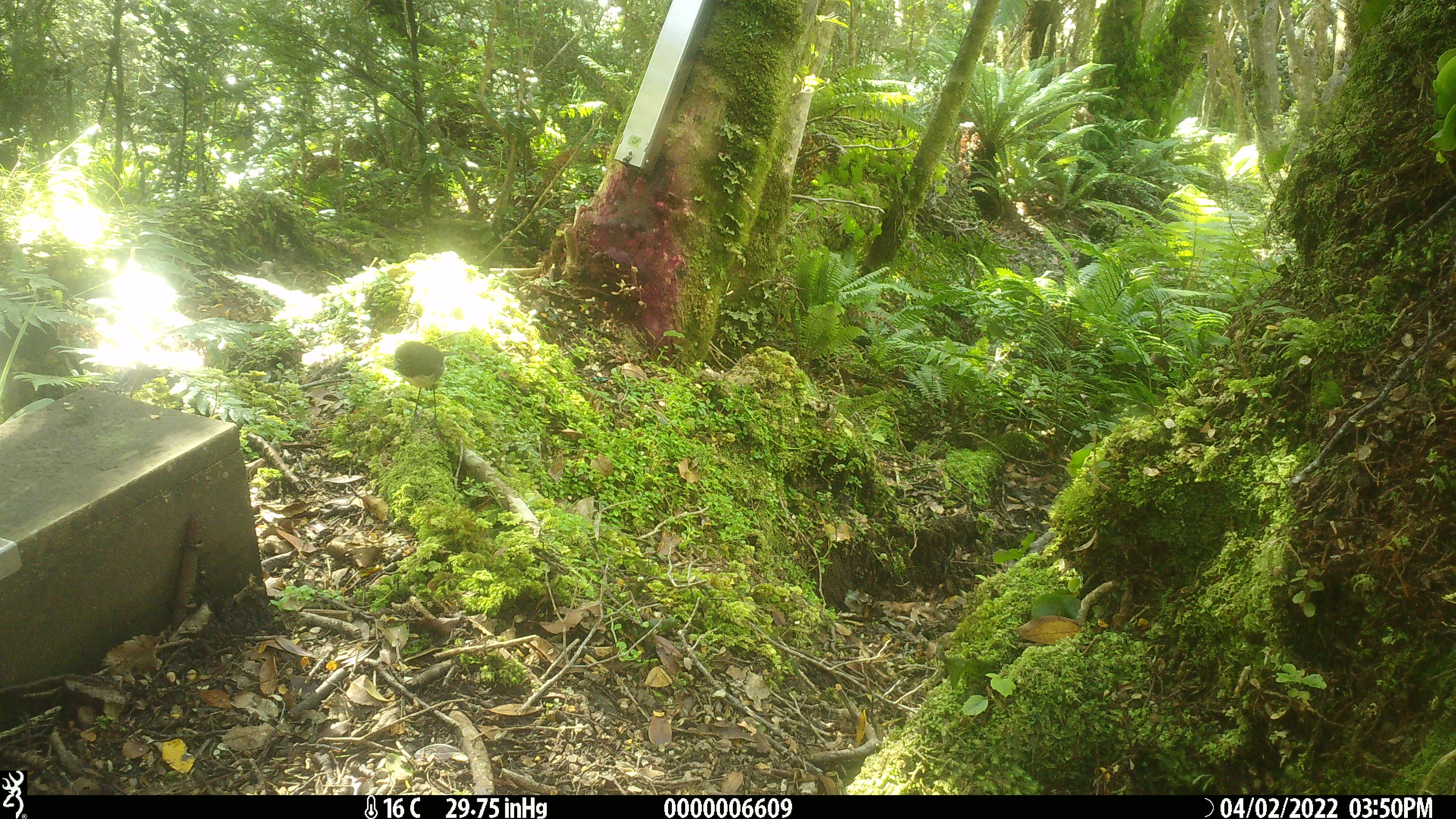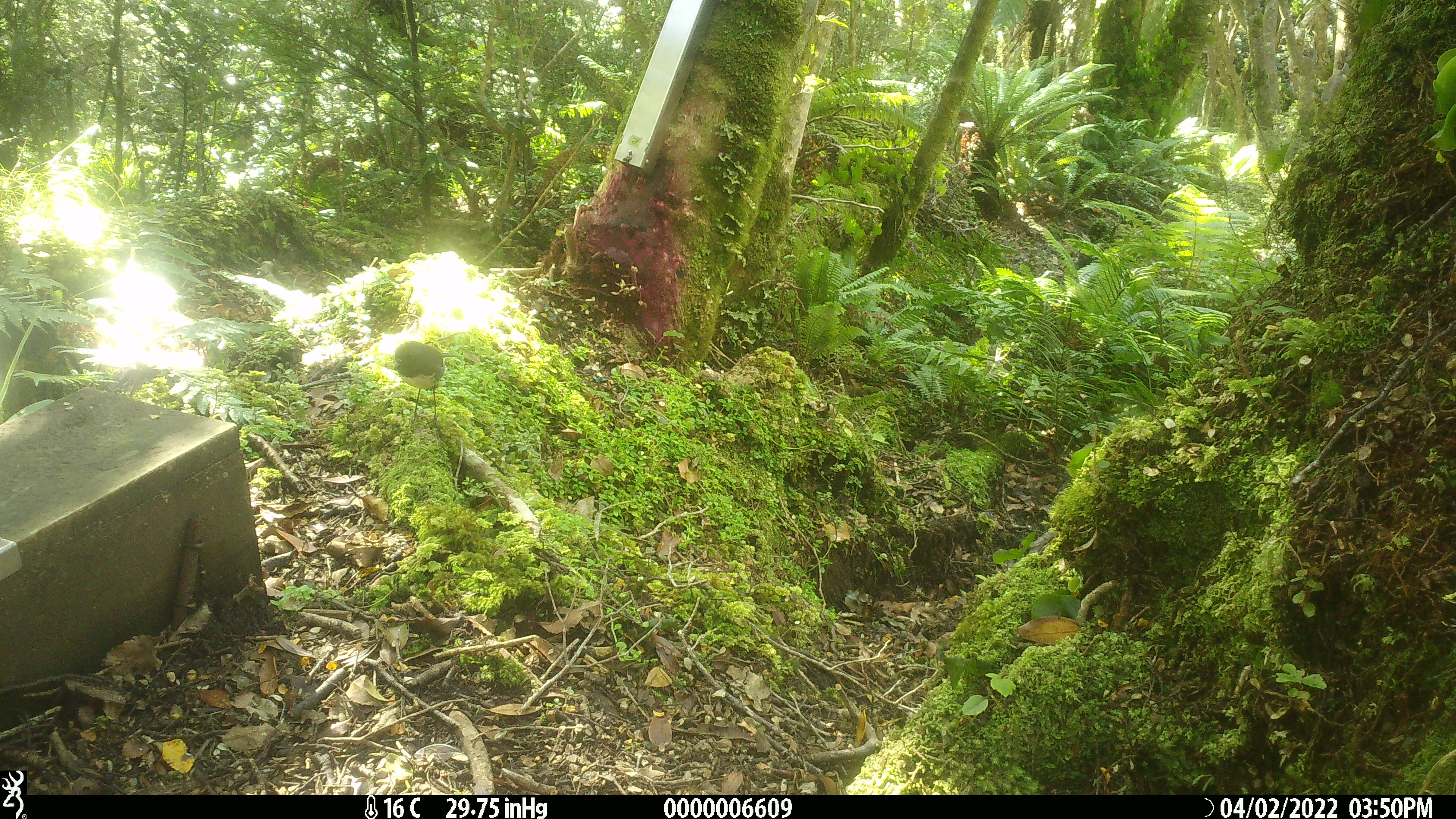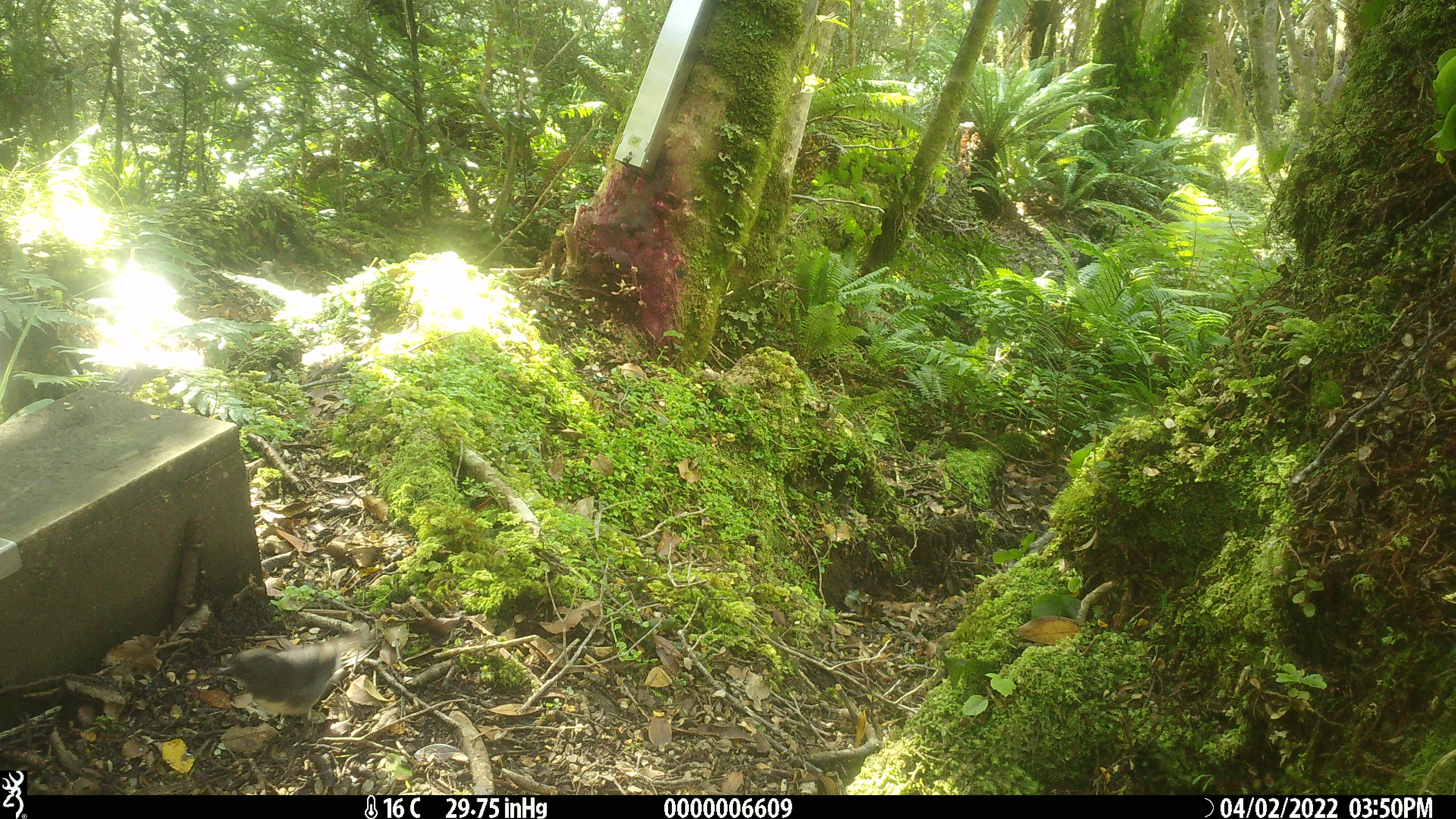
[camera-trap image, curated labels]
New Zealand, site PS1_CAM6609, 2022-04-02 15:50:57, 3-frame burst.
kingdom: Animalia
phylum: Chordata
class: Aves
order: Passeriformes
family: Petroicidae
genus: Petroica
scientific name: Petroica australis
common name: new zealand robin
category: robin